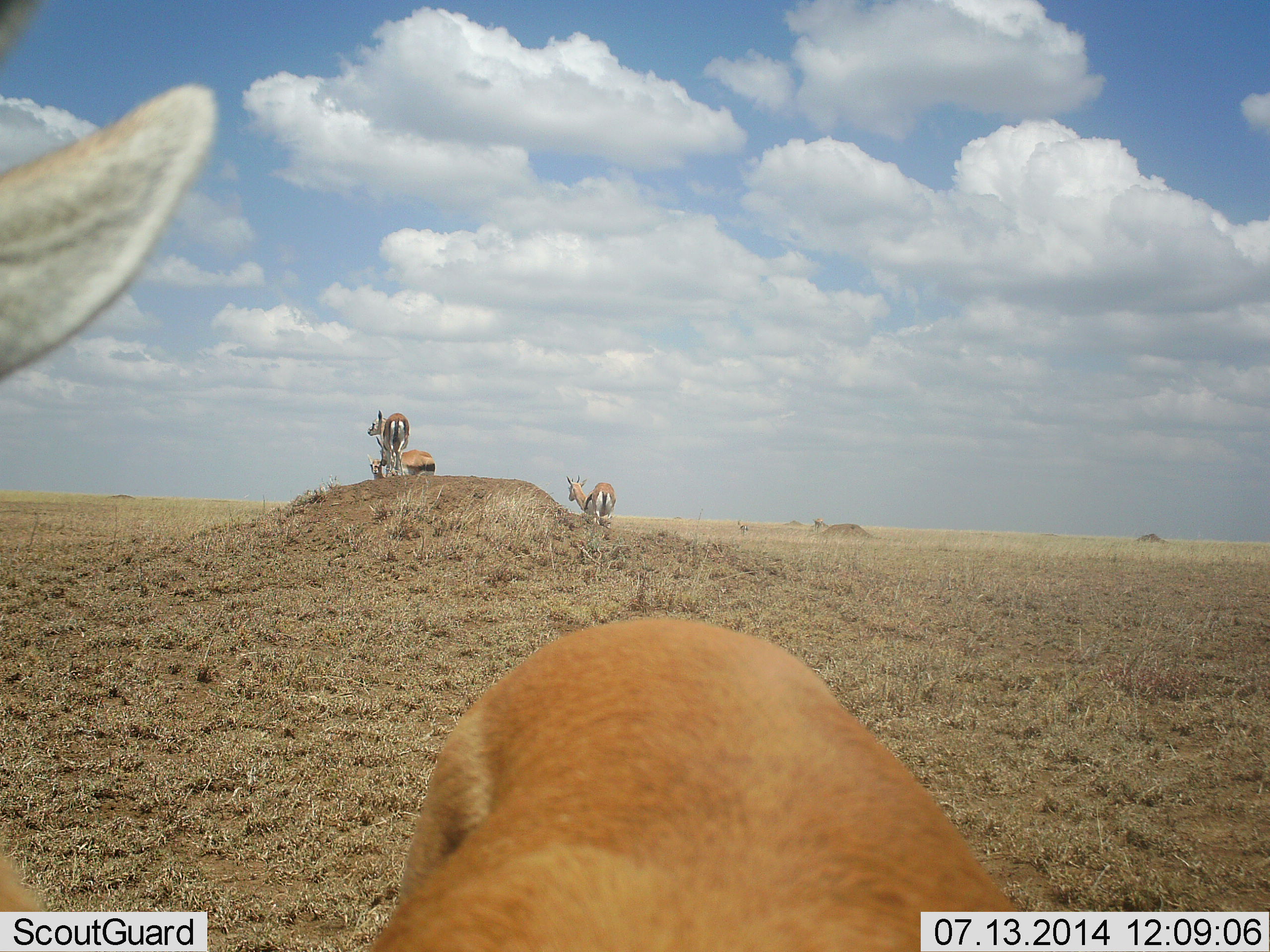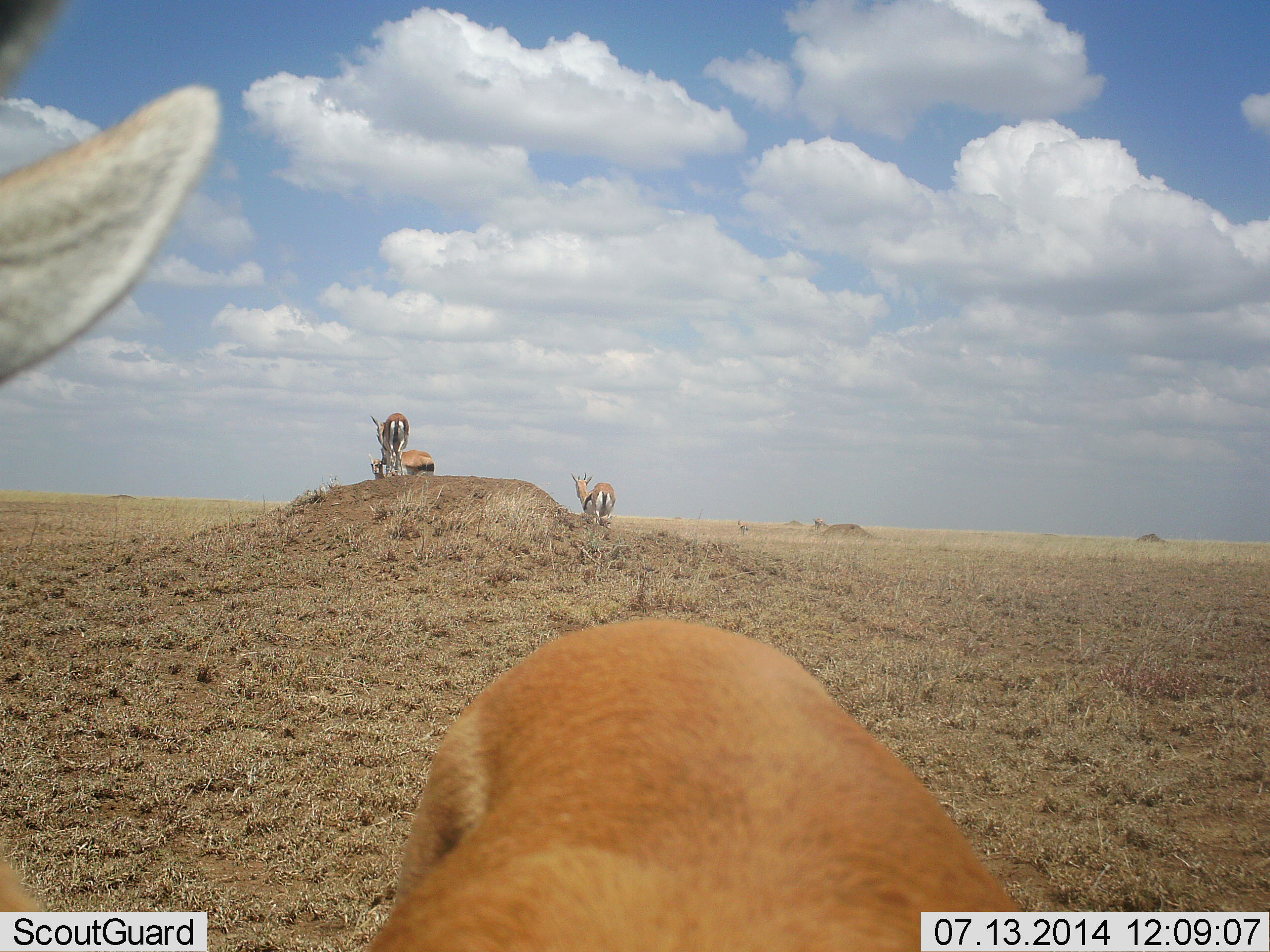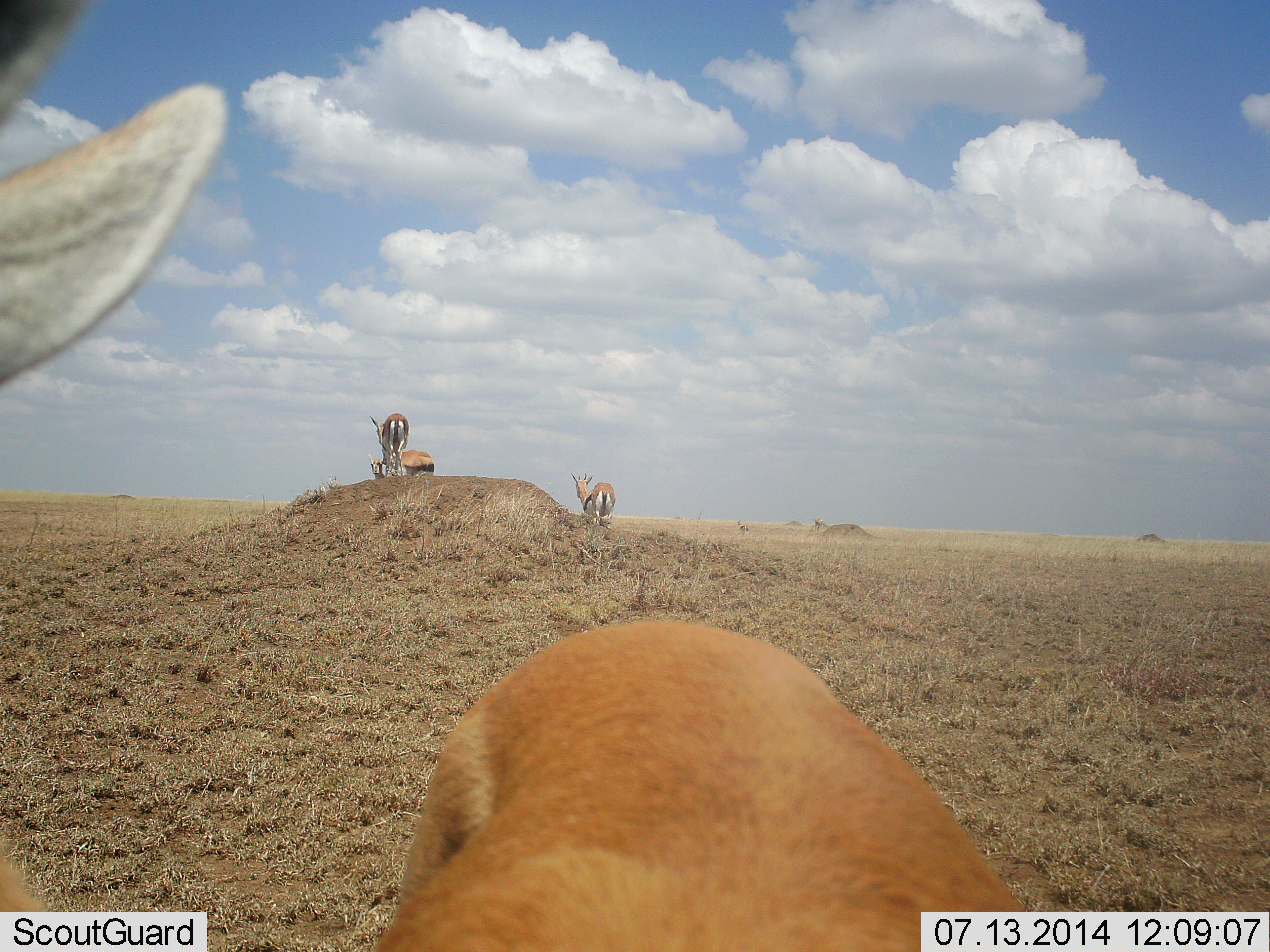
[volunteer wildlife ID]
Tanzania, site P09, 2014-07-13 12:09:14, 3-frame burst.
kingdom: Animalia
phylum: Chordata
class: Mammalia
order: Artiodactyla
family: Bovidae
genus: Eudorcas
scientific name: Eudorcas thomsonii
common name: thomson's gazelle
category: gazellethomsons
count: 4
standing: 100%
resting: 20%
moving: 0%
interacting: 10%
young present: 0%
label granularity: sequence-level